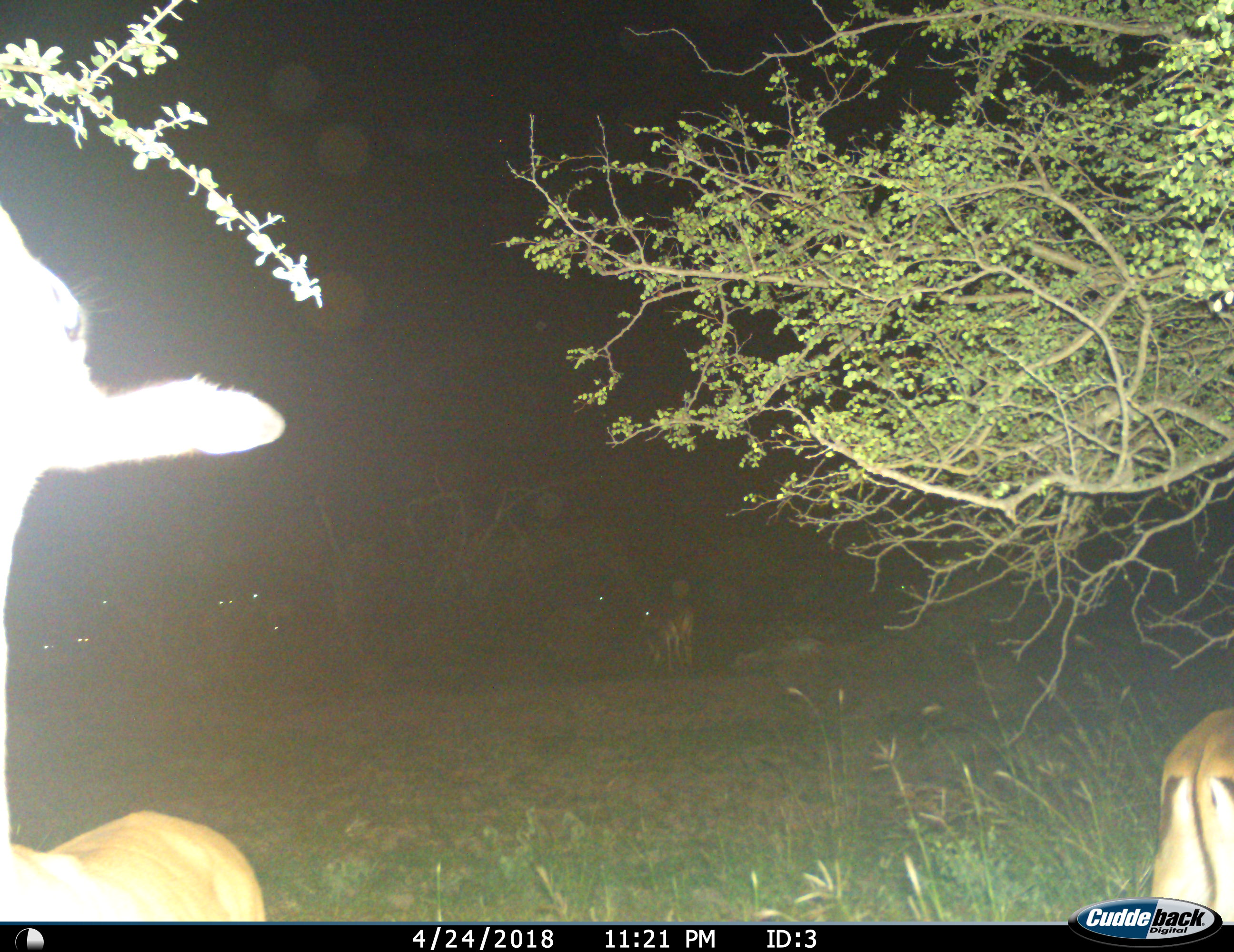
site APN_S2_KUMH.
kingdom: Animalia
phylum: Chordata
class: Mammalia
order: Artiodactyla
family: Bovidae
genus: Aepyceros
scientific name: Aepyceros melampus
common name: impala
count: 10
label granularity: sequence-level